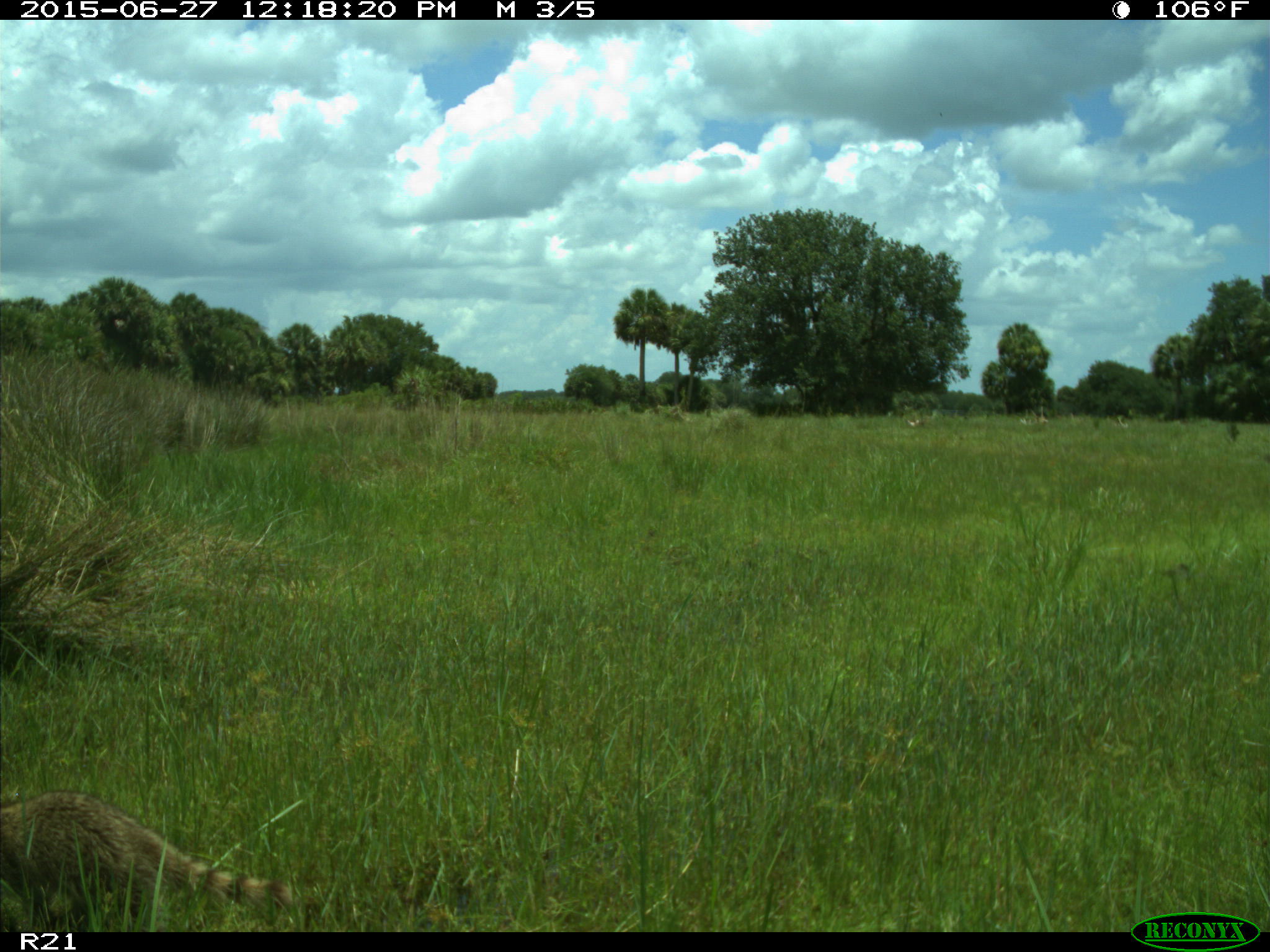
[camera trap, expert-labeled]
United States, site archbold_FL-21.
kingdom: Animalia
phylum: Chordata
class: Mammalia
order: Carnivora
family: Procyonidae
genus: Procyon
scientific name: Procyon lotor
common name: common raccoon